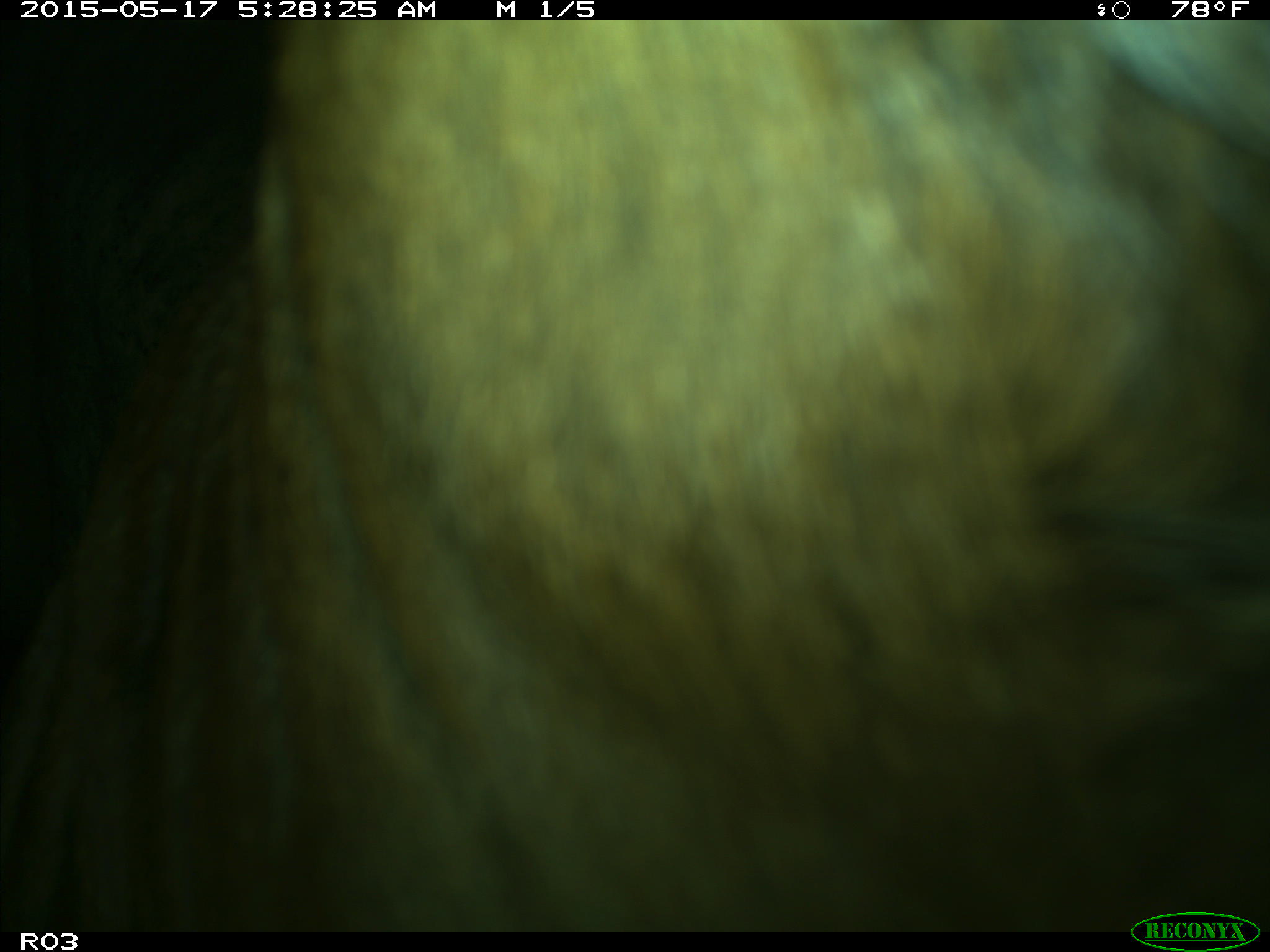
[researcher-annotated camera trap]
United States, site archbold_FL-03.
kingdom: Animalia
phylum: Chordata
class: Mammalia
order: Artiodactyla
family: Bovidae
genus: Bos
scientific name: Bos taurus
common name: domestic cow